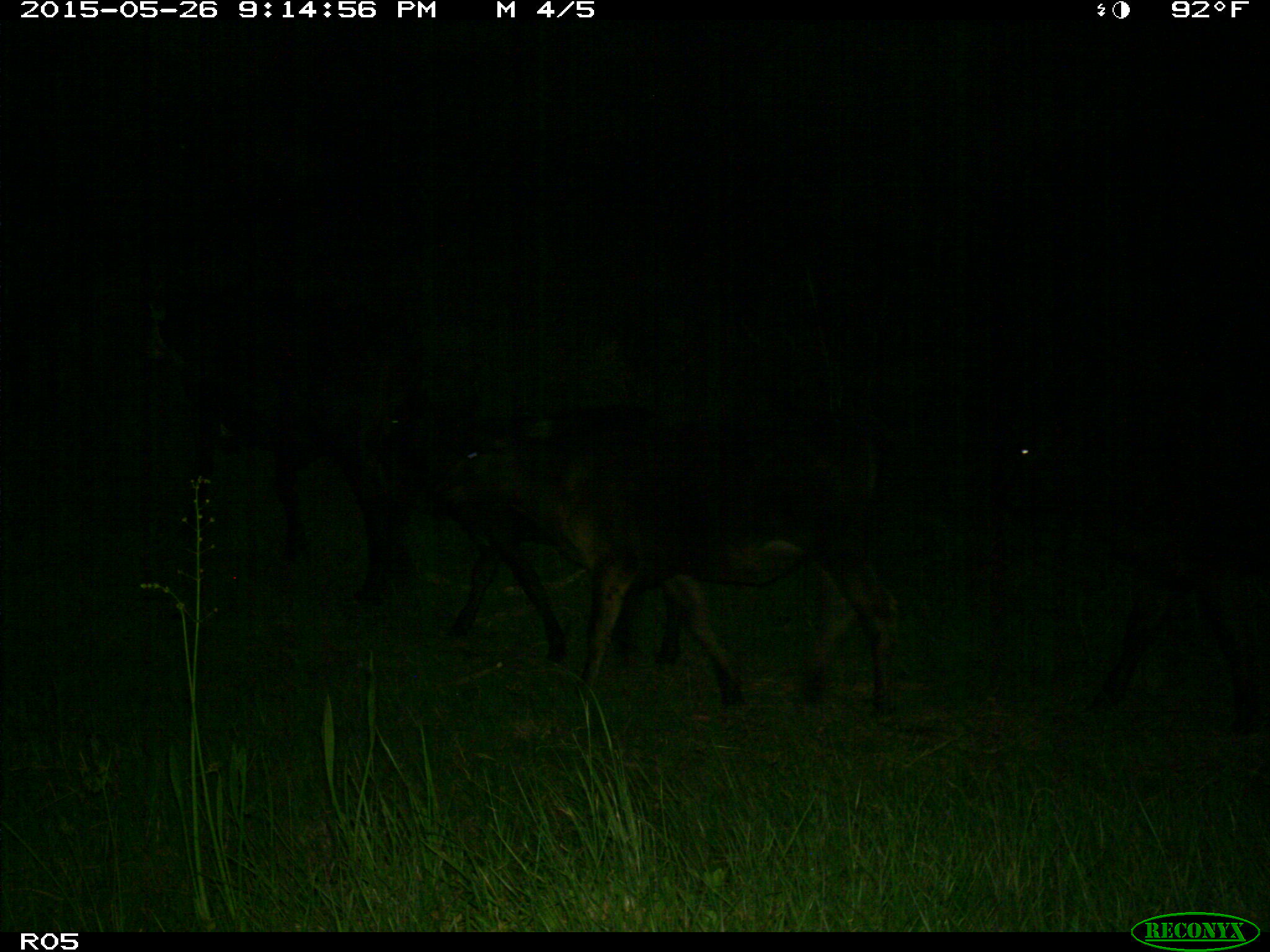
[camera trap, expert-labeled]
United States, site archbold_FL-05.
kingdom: Animalia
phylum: Chordata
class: Mammalia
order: Artiodactyla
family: Bovidae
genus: Bos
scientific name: Bos taurus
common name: domestic cow